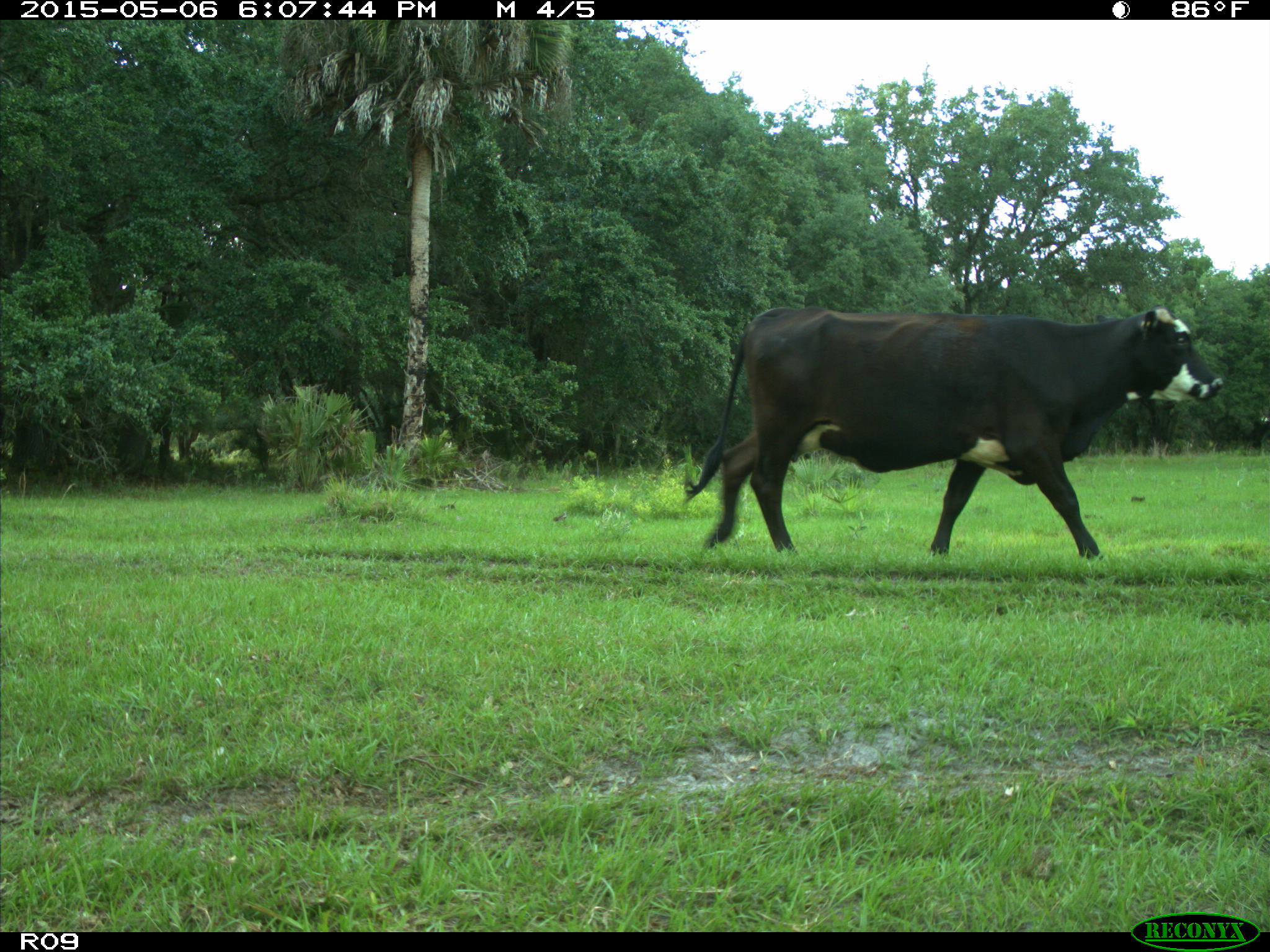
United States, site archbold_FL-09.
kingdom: Animalia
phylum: Chordata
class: Mammalia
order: Artiodactyla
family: Bovidae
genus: Bos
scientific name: Bos taurus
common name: domestic cow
Bos taurus (domestic cow).